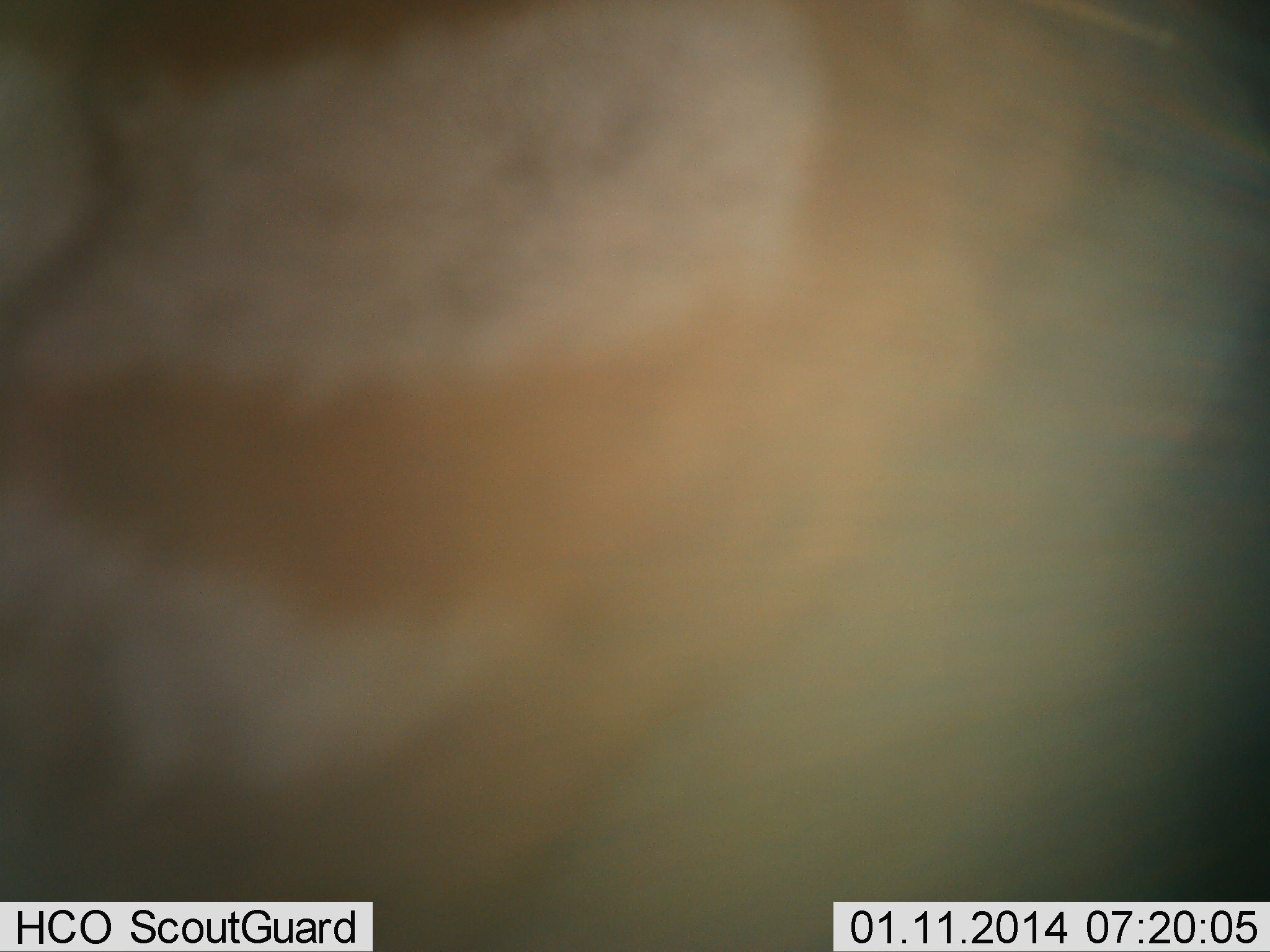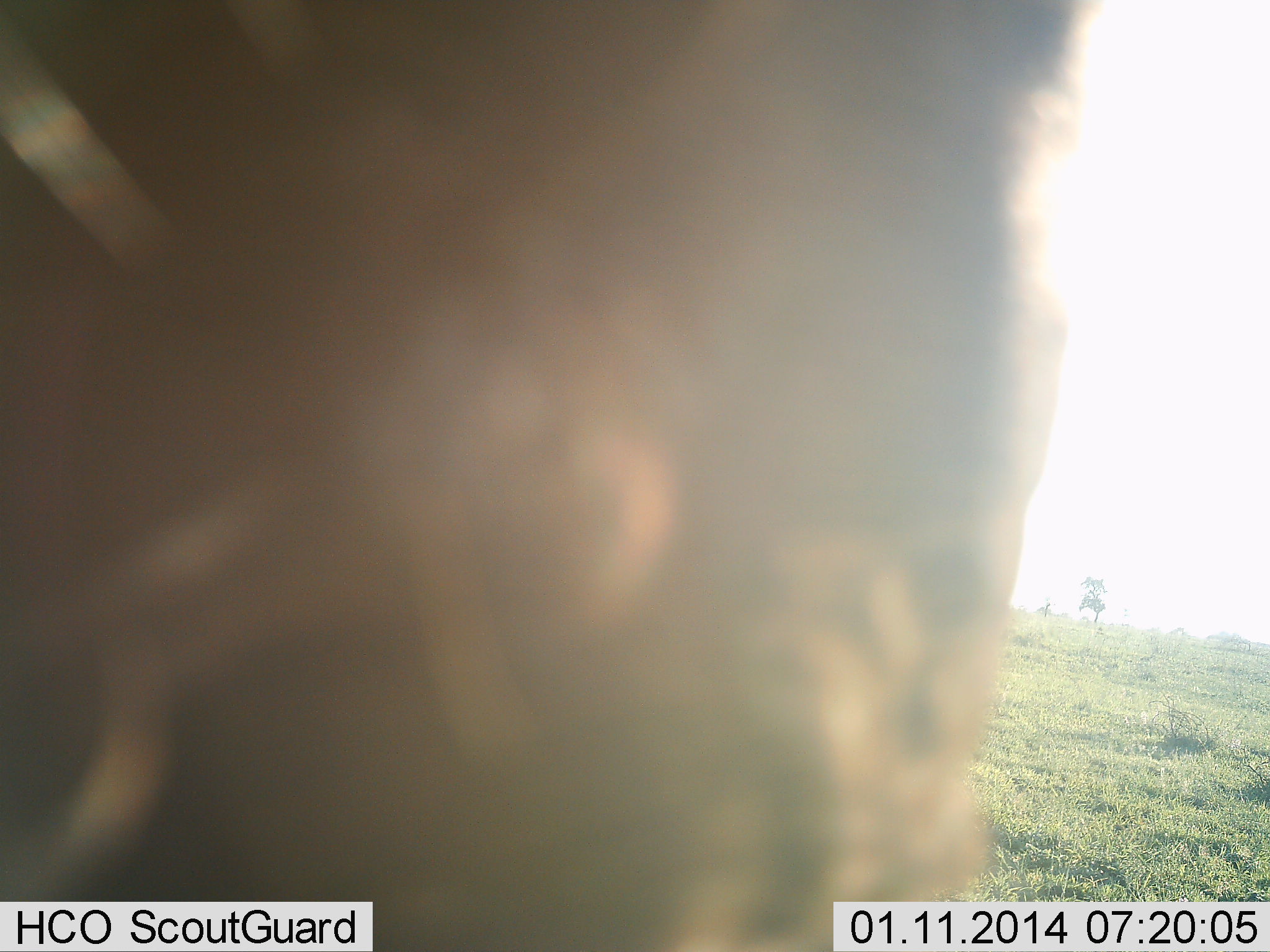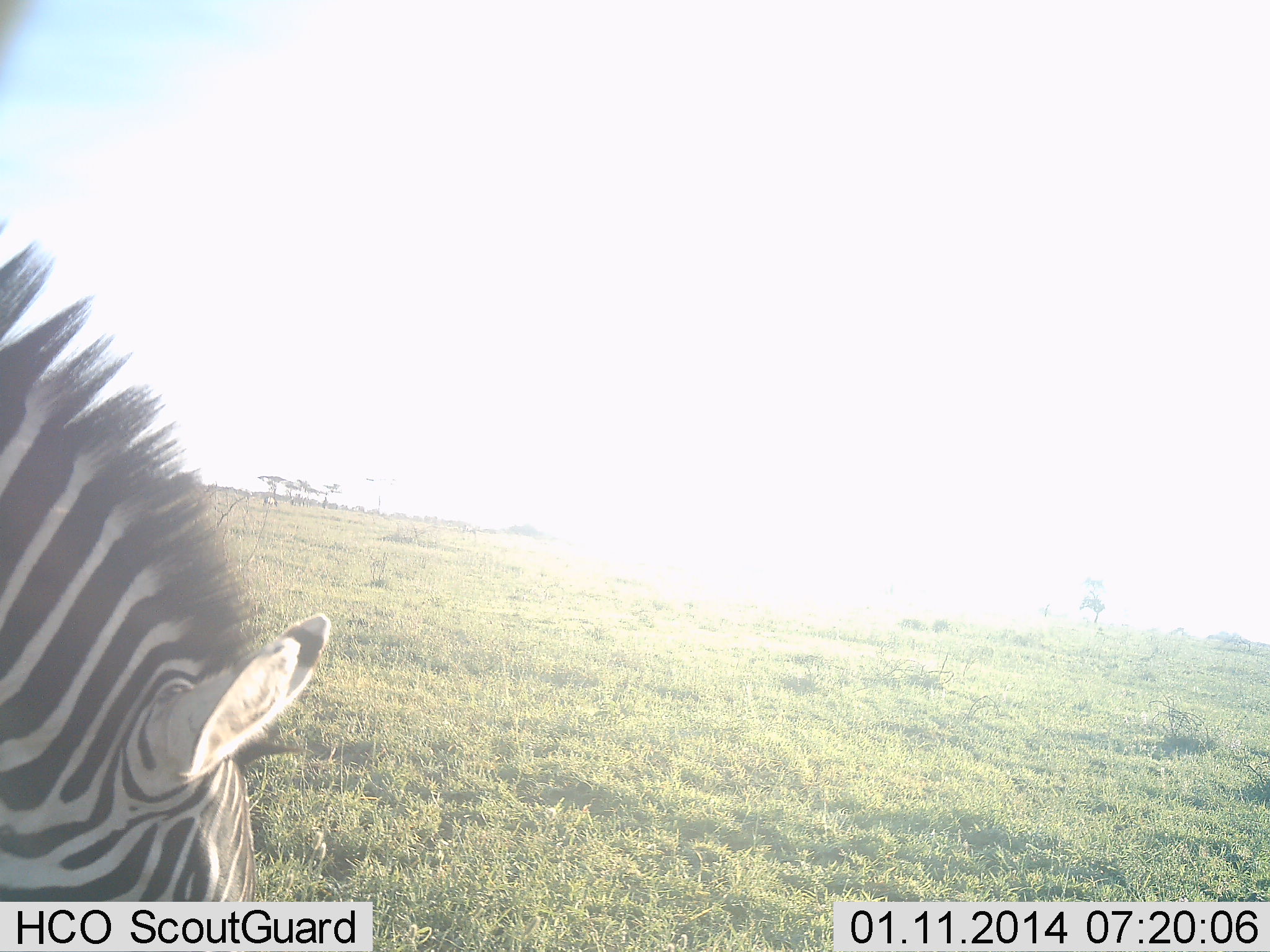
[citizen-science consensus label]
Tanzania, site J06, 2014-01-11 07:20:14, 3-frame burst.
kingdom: Animalia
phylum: Chordata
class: Mammalia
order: Perissodactyla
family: Equidae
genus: Equus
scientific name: Equus quagga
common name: plains zebra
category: zebra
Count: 1.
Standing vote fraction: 27%.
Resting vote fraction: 0%.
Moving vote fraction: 55%.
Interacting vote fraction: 9%.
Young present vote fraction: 0%.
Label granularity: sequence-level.